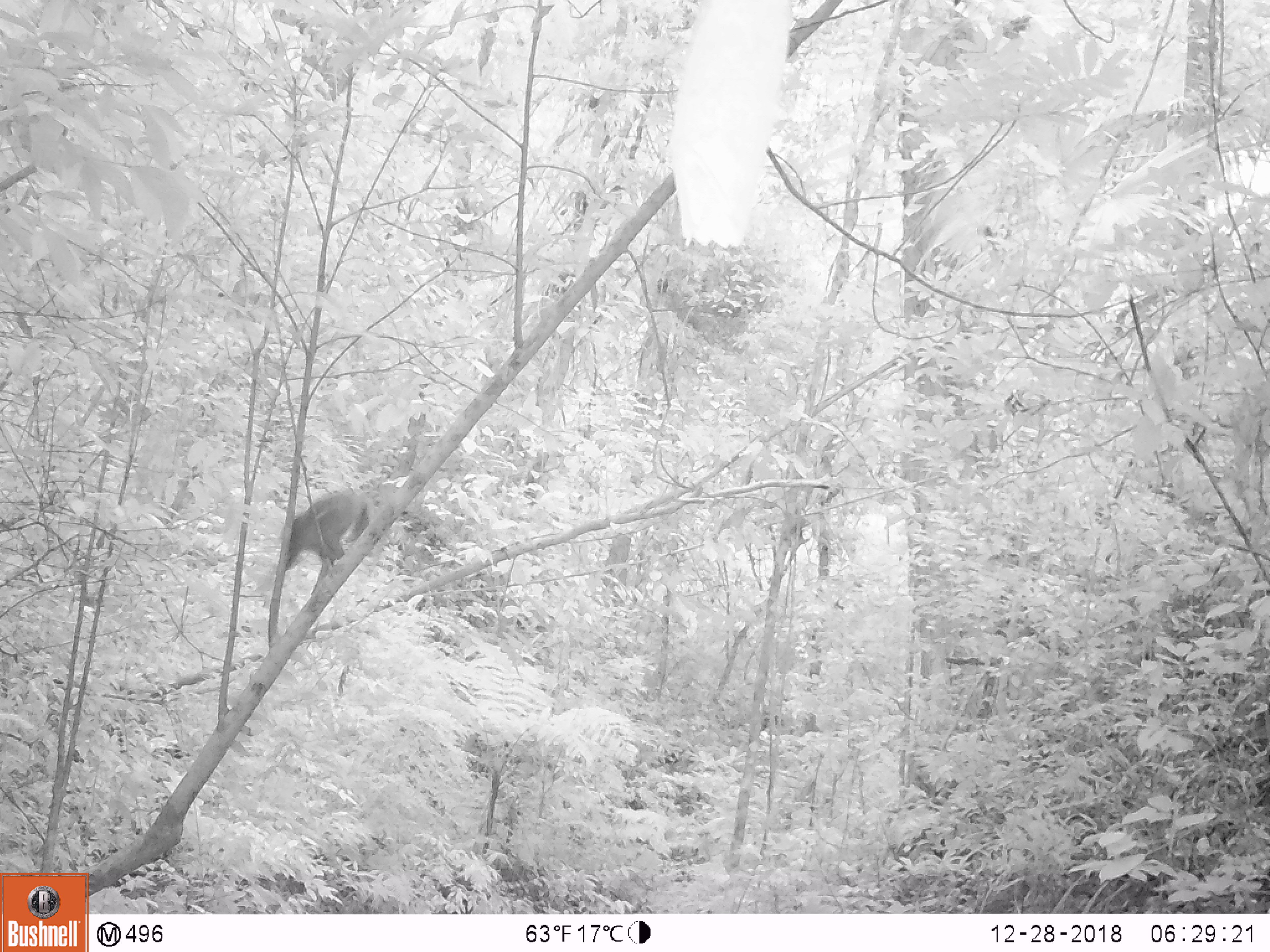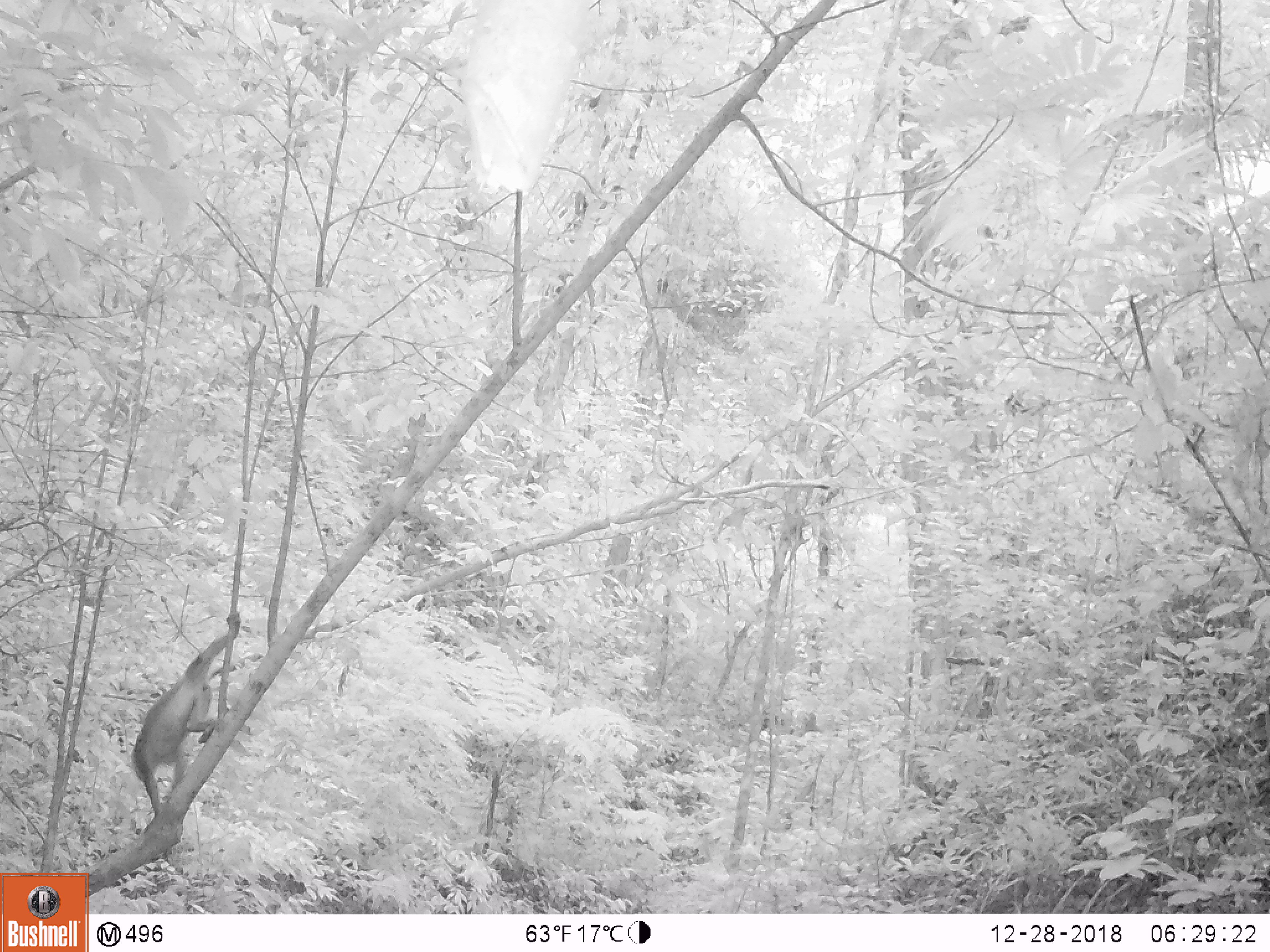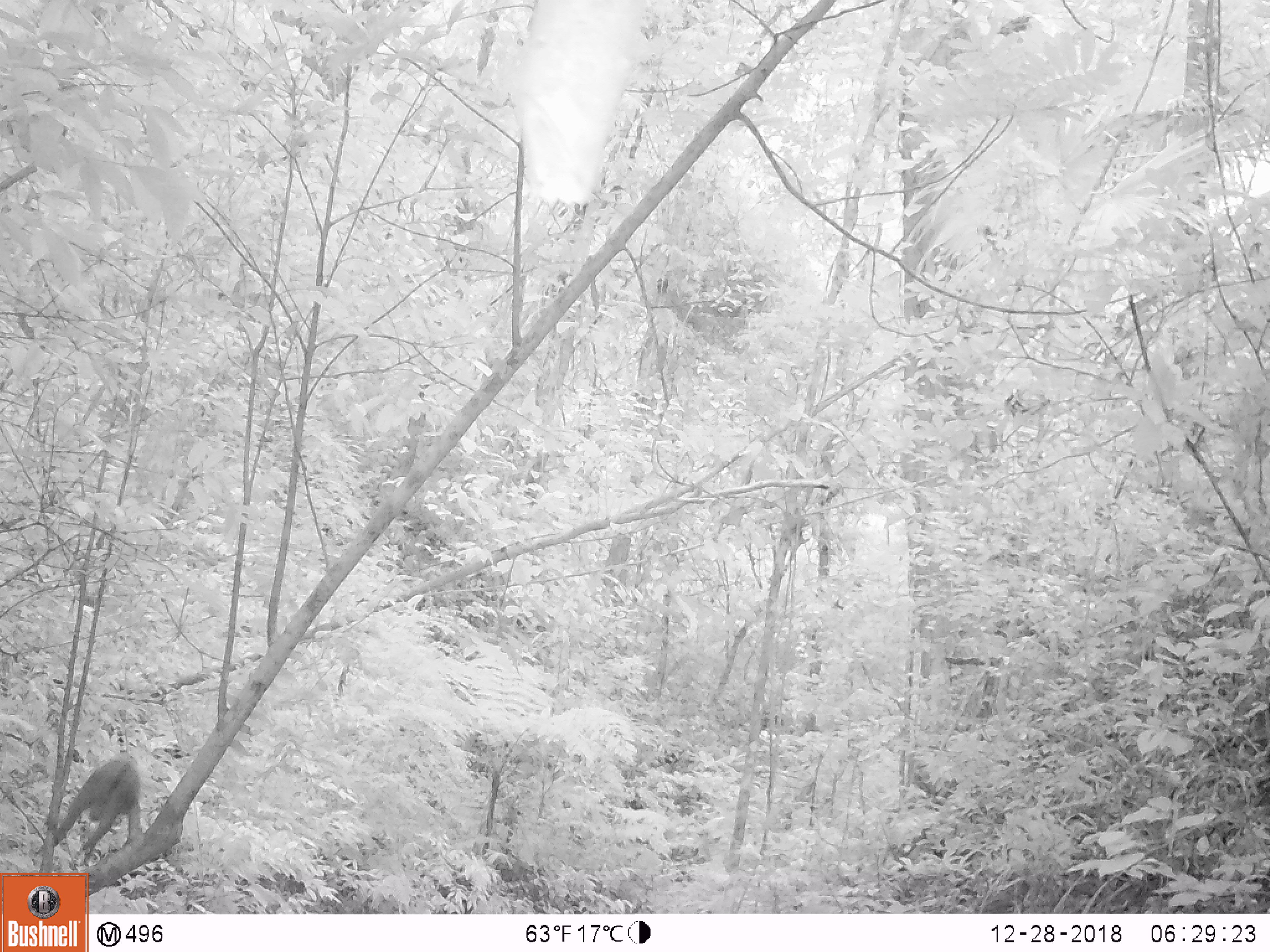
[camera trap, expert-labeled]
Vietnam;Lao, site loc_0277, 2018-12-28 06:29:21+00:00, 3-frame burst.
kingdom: Animalia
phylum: Chordata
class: Mammalia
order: Primates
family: Cercopithecidae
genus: Macaca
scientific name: Macaca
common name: macaque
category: unidentified macaque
Unidentified macaque (macaque) (Macaca). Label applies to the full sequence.